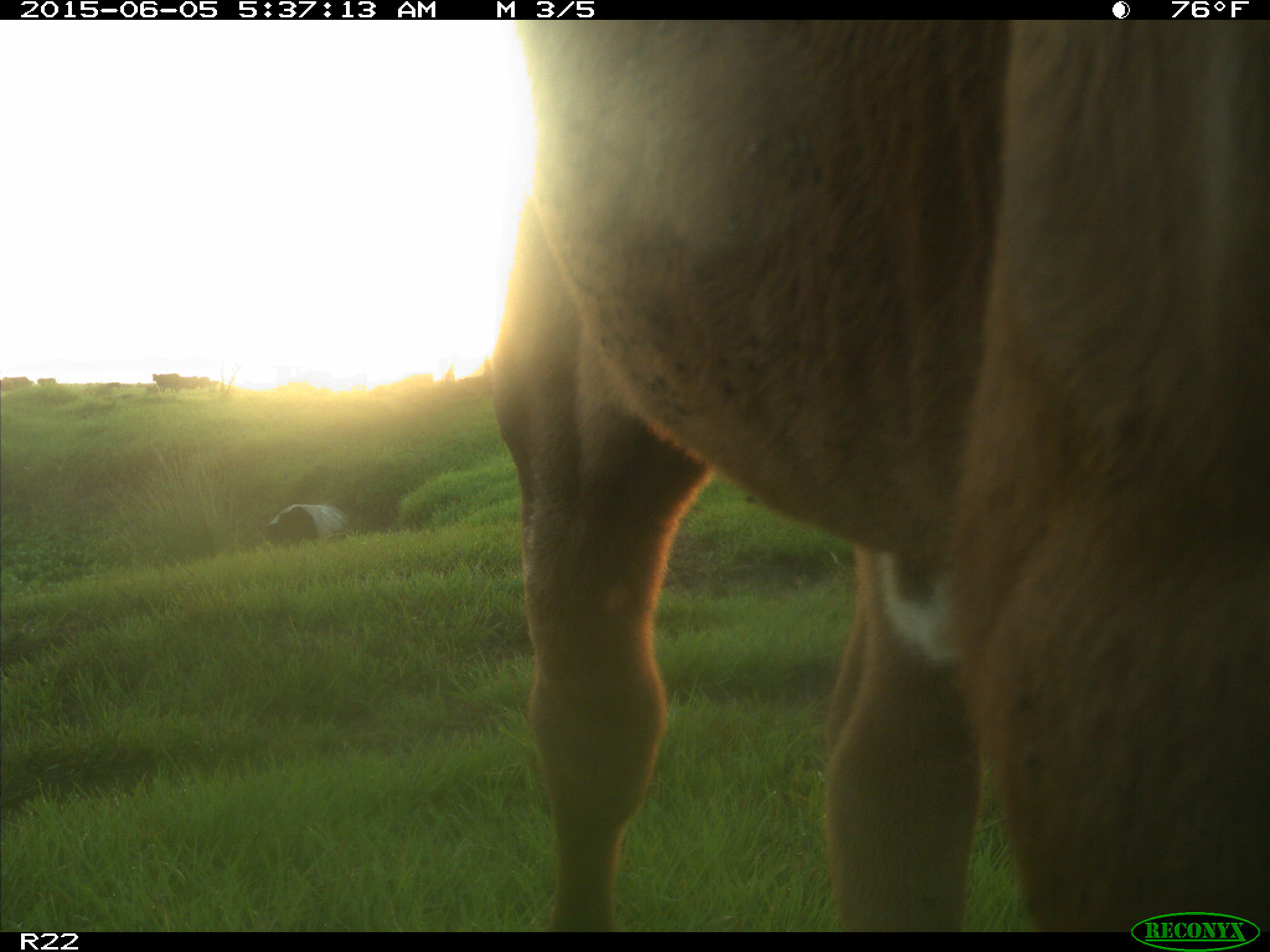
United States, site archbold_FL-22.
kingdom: Animalia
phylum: Chordata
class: Mammalia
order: Artiodactyla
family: Bovidae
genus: Bos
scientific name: Bos taurus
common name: domestic cow